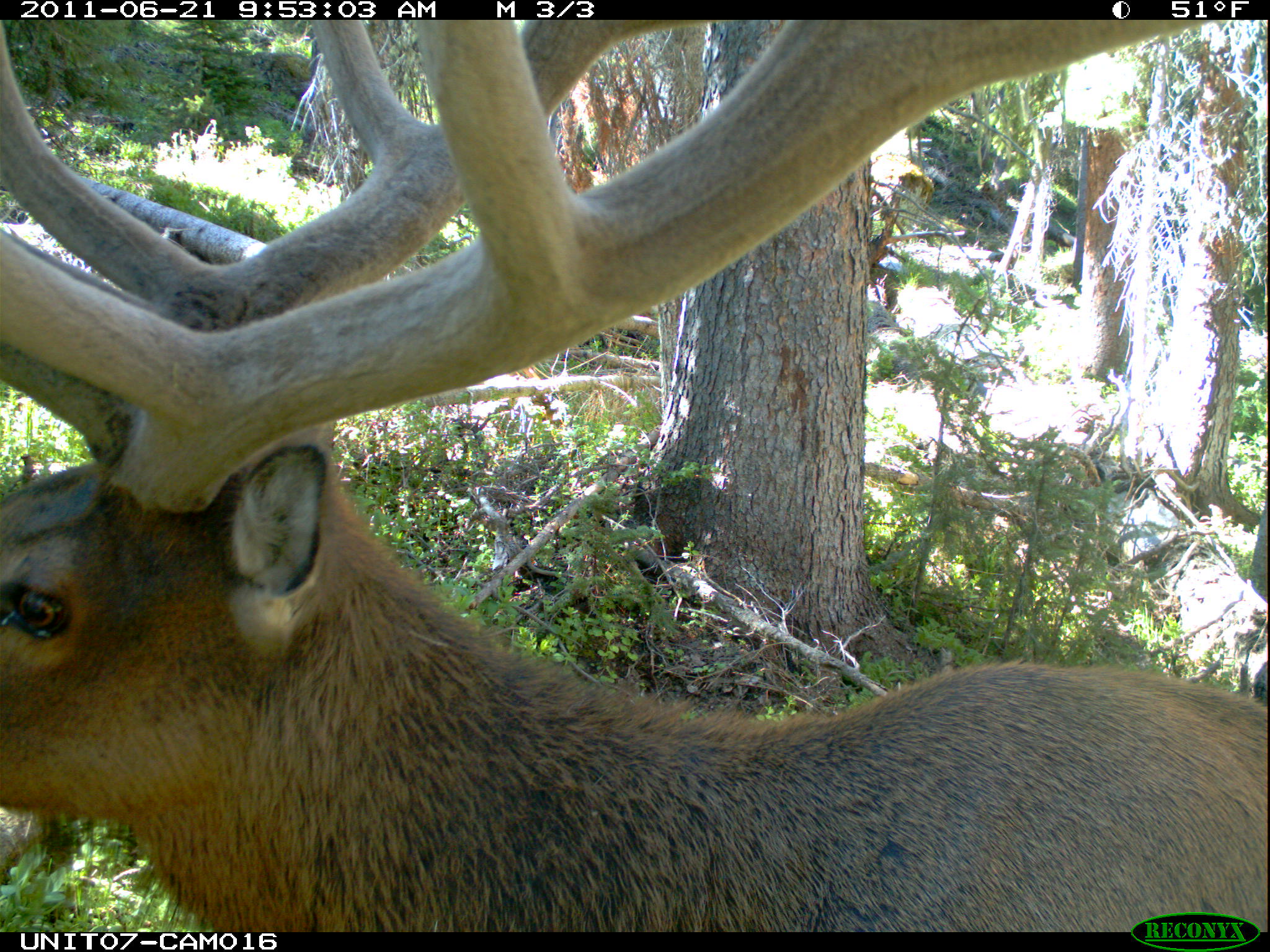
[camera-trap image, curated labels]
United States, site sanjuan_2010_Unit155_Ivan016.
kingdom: Animalia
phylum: Chordata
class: Mammalia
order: Artiodactyla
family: Cervidae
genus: Cervus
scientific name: Cervus elaphus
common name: red deer